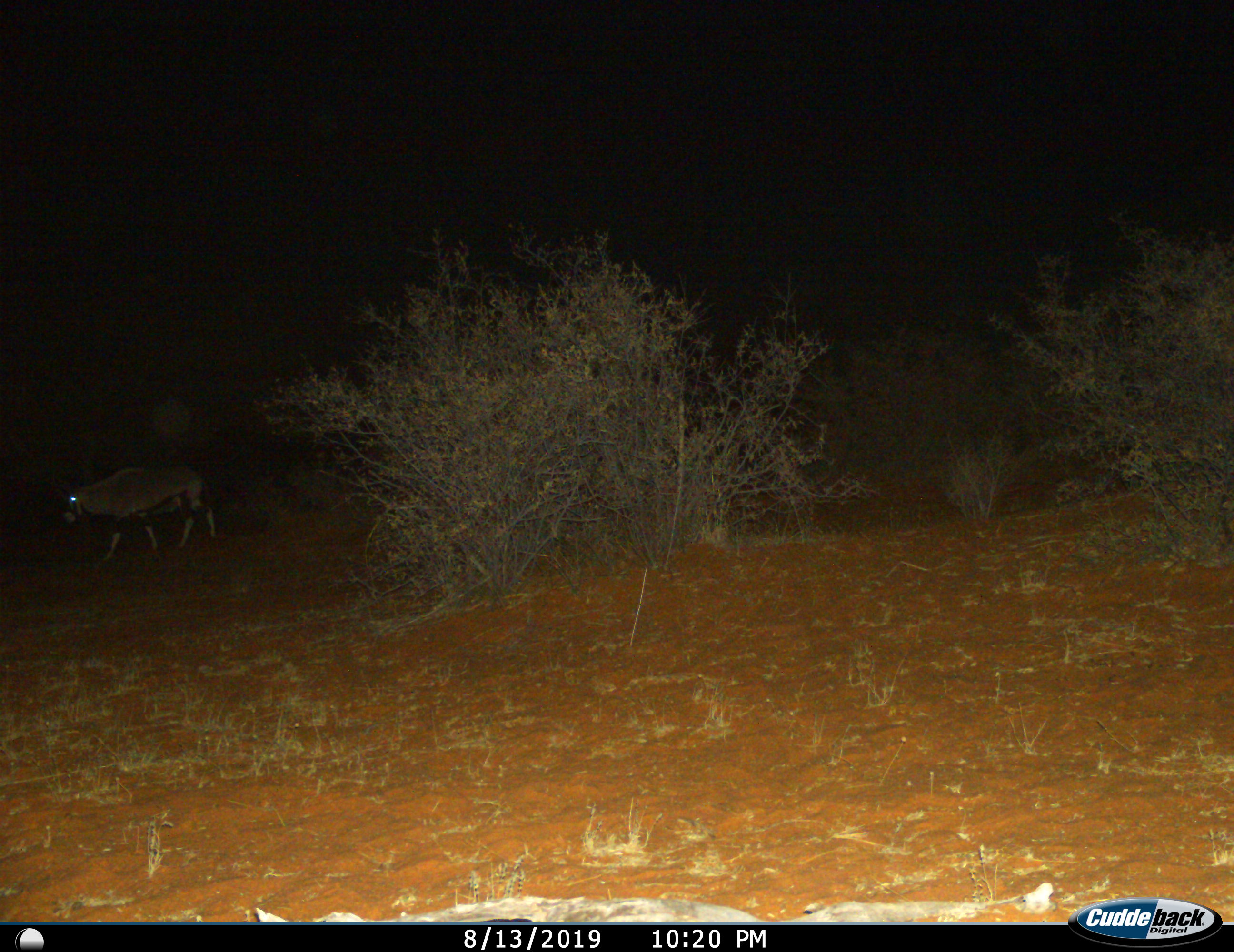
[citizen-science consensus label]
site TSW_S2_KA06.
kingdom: Animalia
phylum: Chordata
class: Mammalia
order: Artiodactyla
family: Bovidae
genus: Oryx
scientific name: Oryx gazella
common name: gemsbok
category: oryx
Oryx (gemsbok) (Oryx gazella), count 1. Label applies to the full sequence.